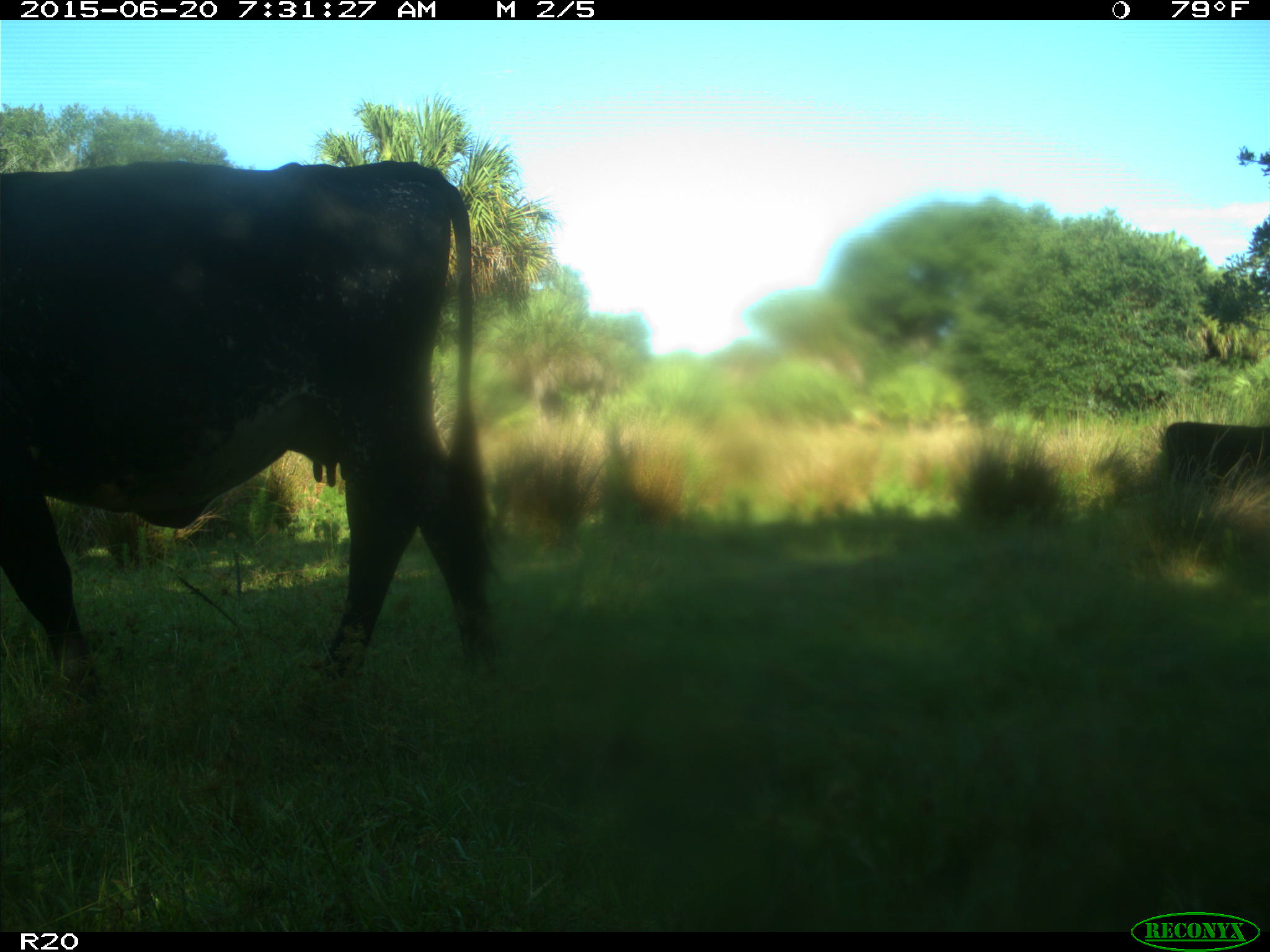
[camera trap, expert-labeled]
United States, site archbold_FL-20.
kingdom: Animalia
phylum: Chordata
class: Mammalia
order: Artiodactyla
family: Bovidae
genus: Bos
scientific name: Bos taurus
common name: domestic cow